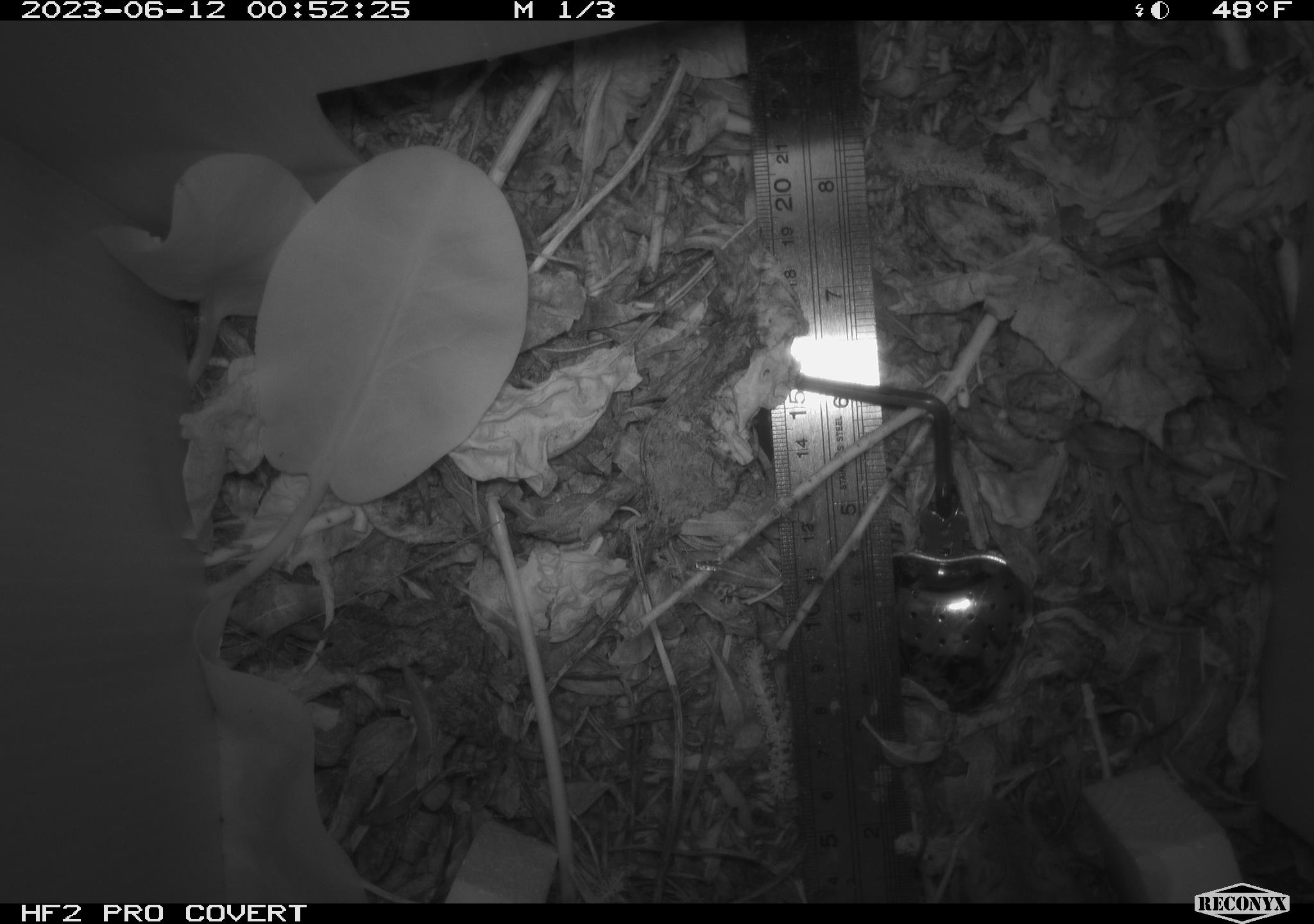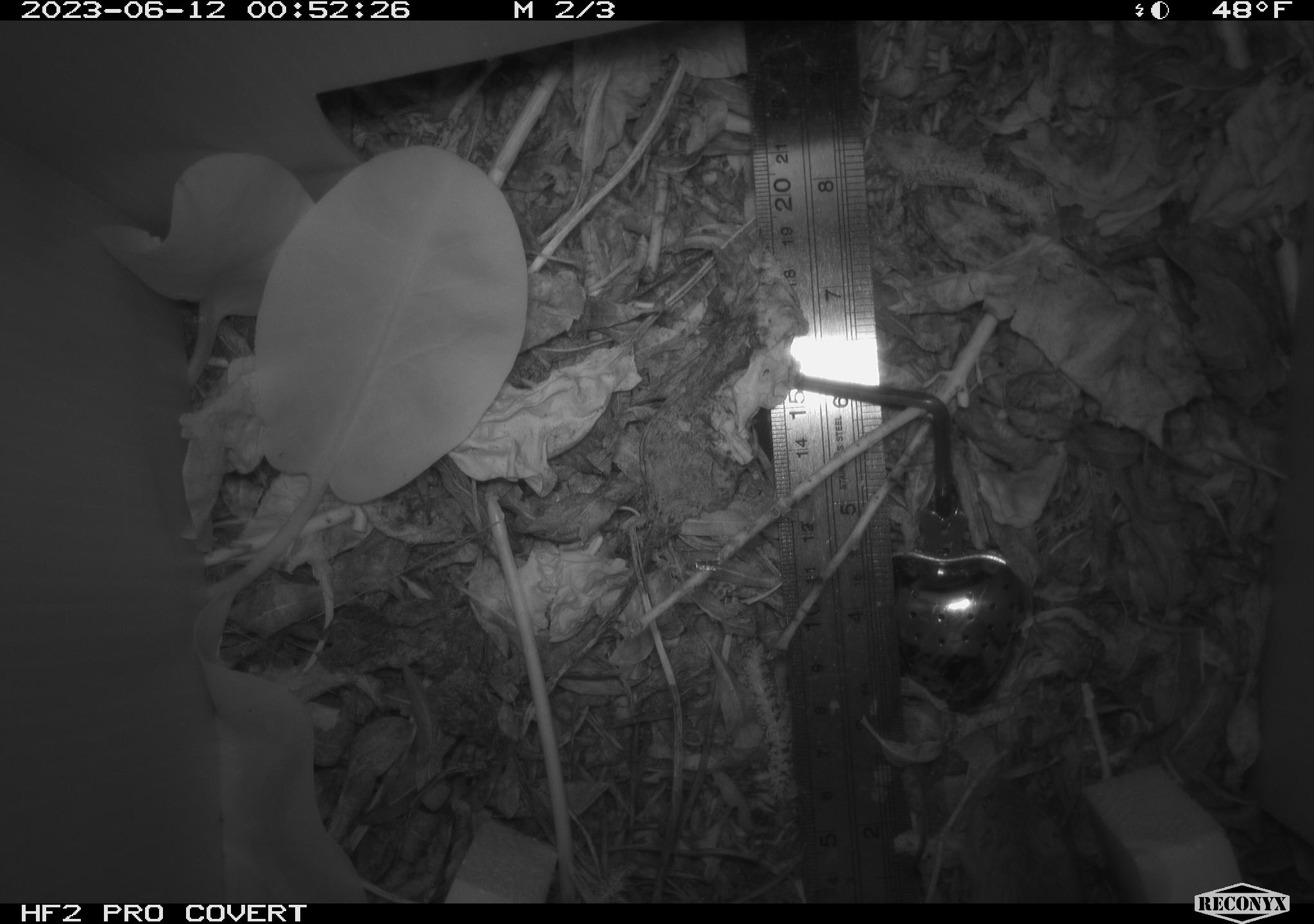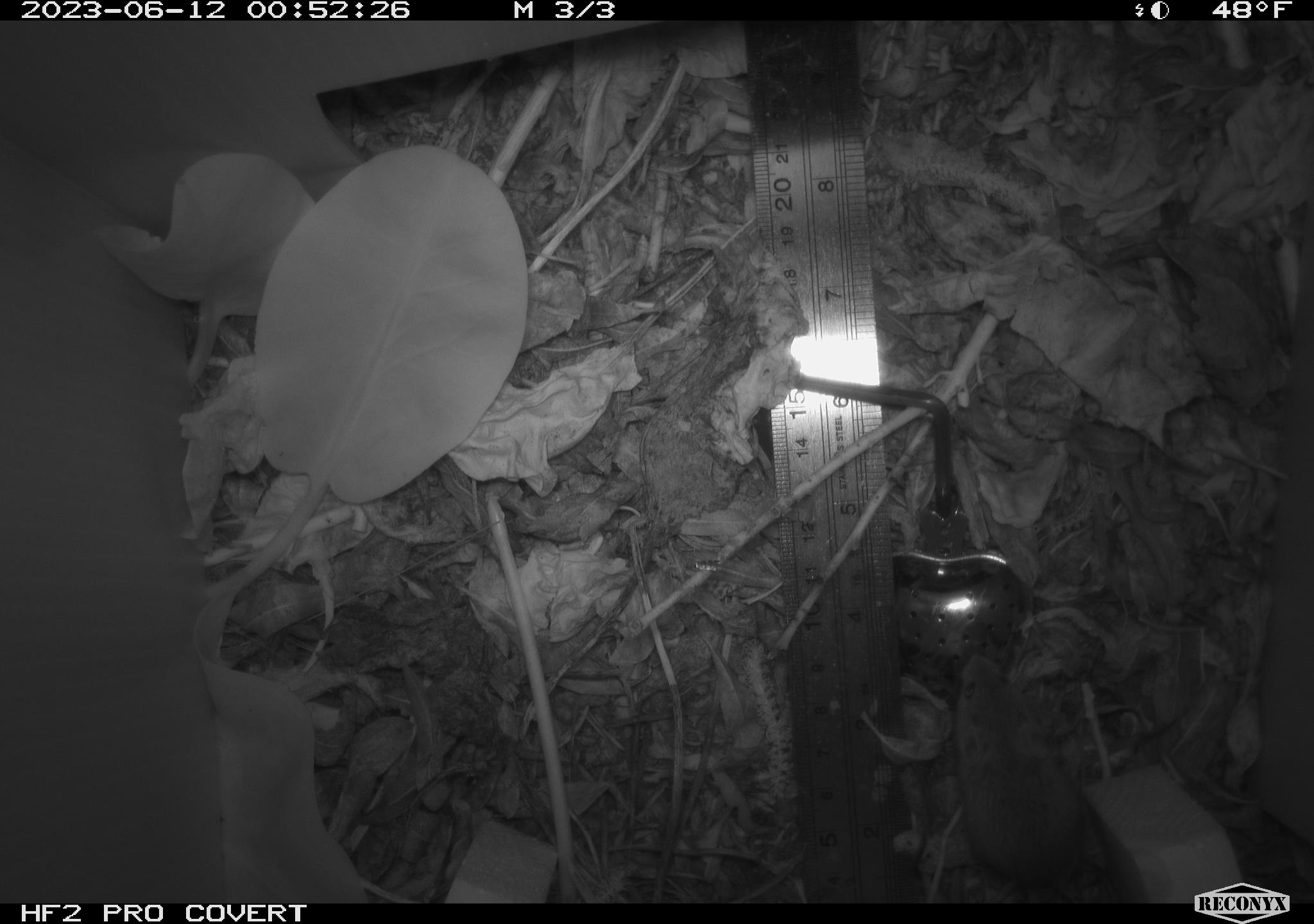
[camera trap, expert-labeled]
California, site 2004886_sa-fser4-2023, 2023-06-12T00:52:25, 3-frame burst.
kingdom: Animalia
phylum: Chordata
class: Mammalia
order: Rodentia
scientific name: Rodentia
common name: mouse species